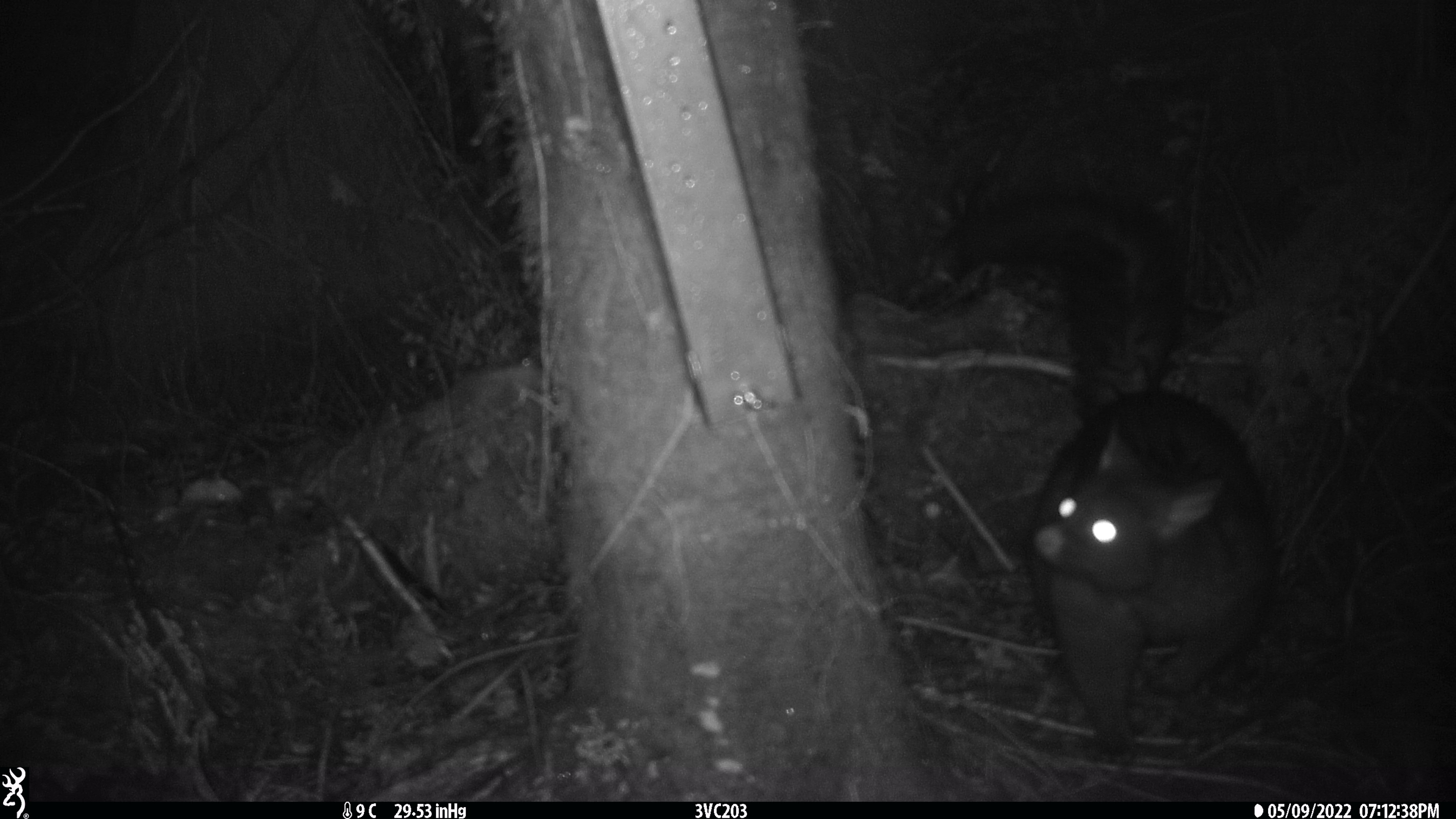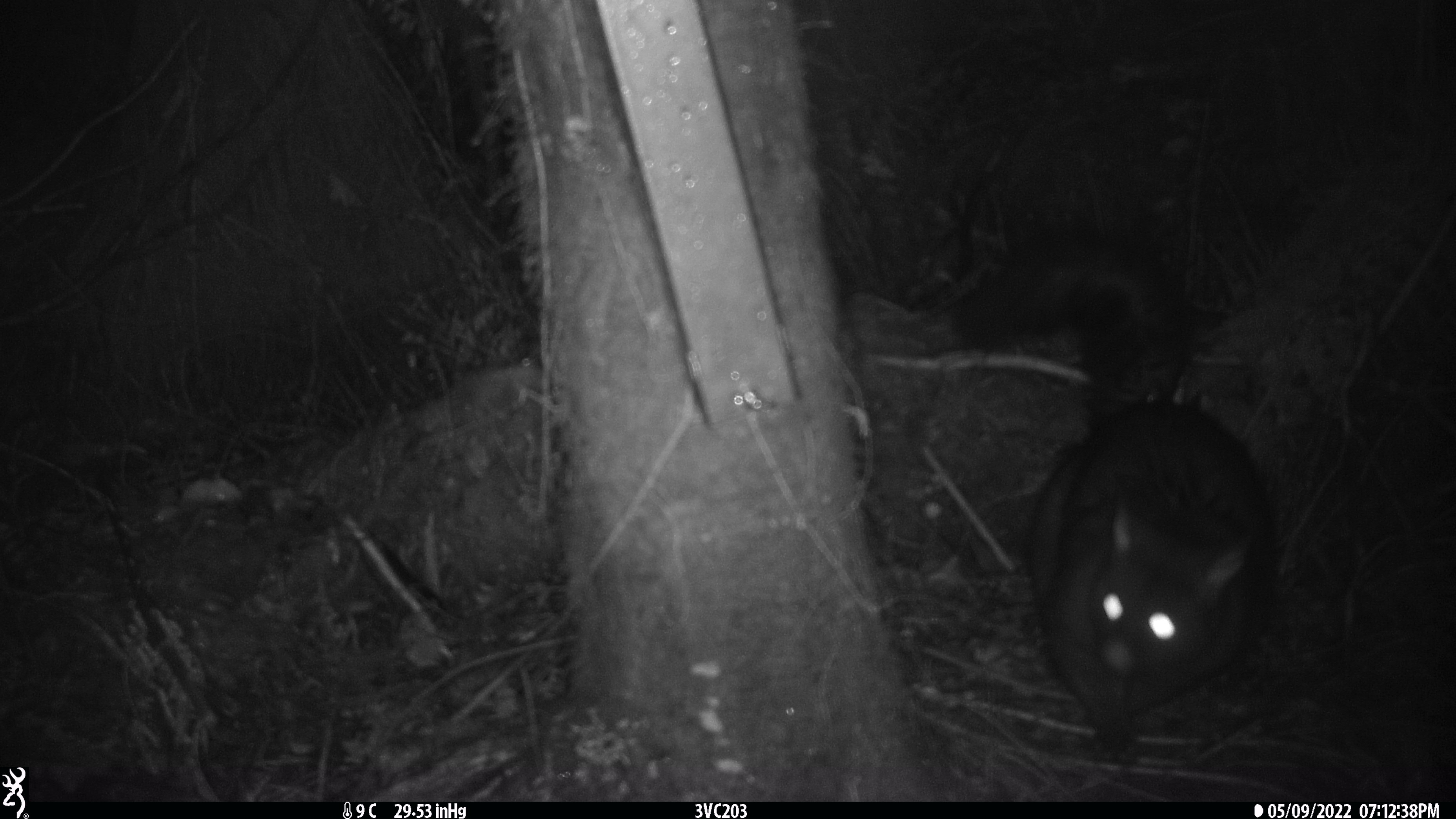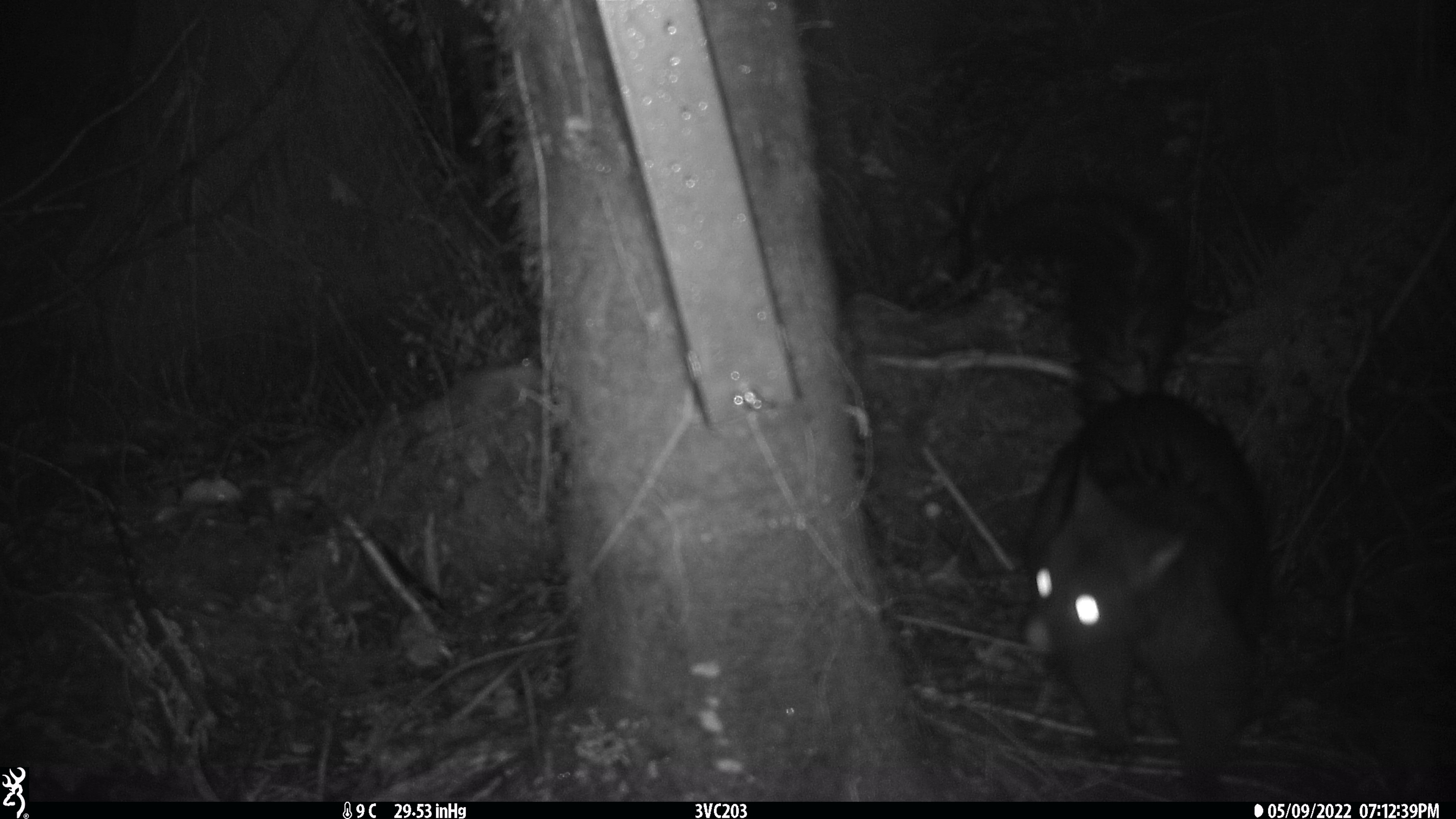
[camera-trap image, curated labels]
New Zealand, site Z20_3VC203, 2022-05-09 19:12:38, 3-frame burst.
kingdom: Animalia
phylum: Chordata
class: Mammalia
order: Diprotodontia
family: Phalangeridae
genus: Trichosurus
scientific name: Trichosurus vulpecula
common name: common brushtail possum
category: possum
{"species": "possum (common brushtail possum) (Trichosurus vulpecula)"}